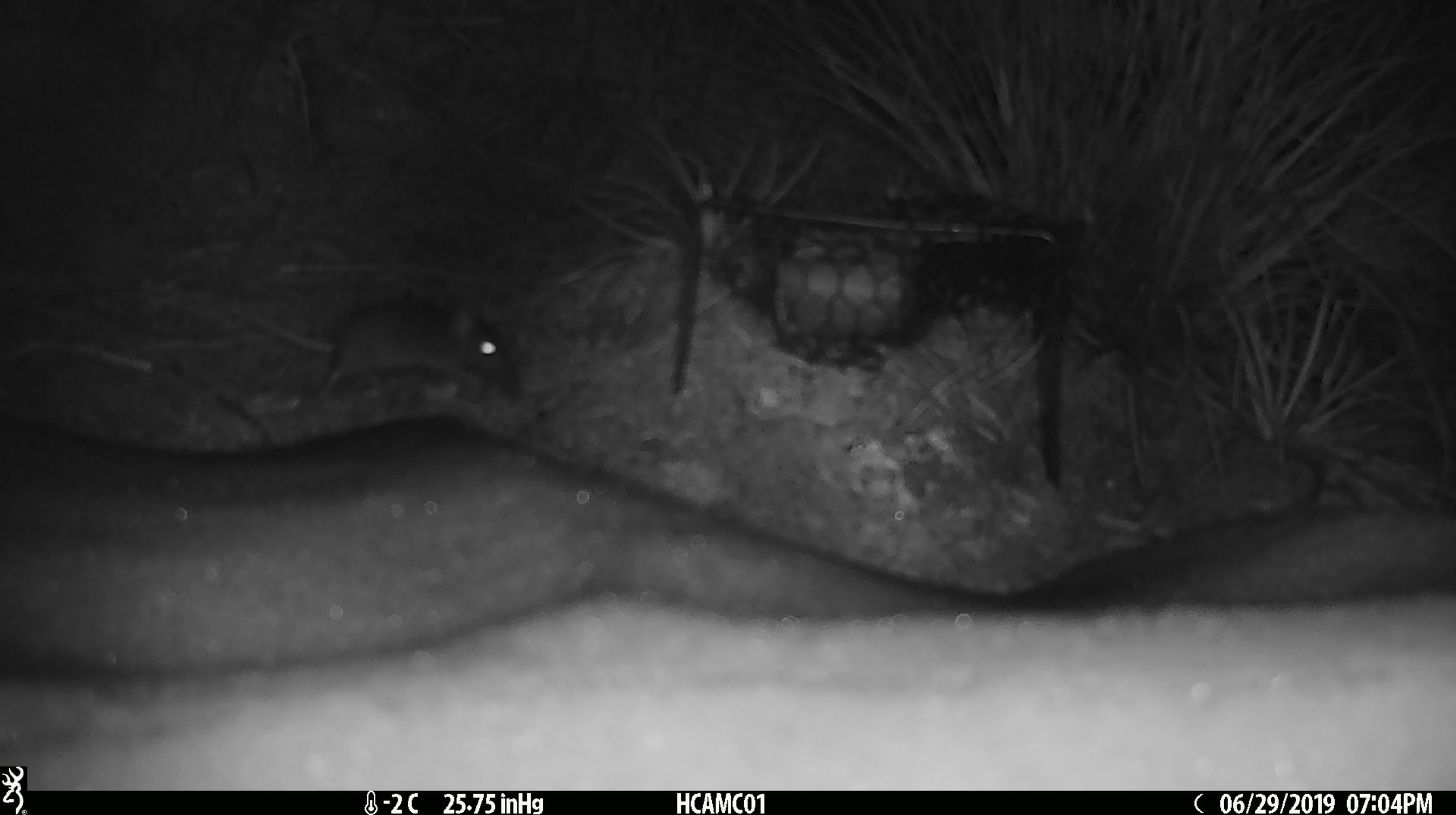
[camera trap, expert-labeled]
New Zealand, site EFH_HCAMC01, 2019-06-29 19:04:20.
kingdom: Animalia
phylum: Chordata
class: Mammalia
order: Rodentia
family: Muridae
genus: Mus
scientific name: Mus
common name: mouse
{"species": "mouse (Mus)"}